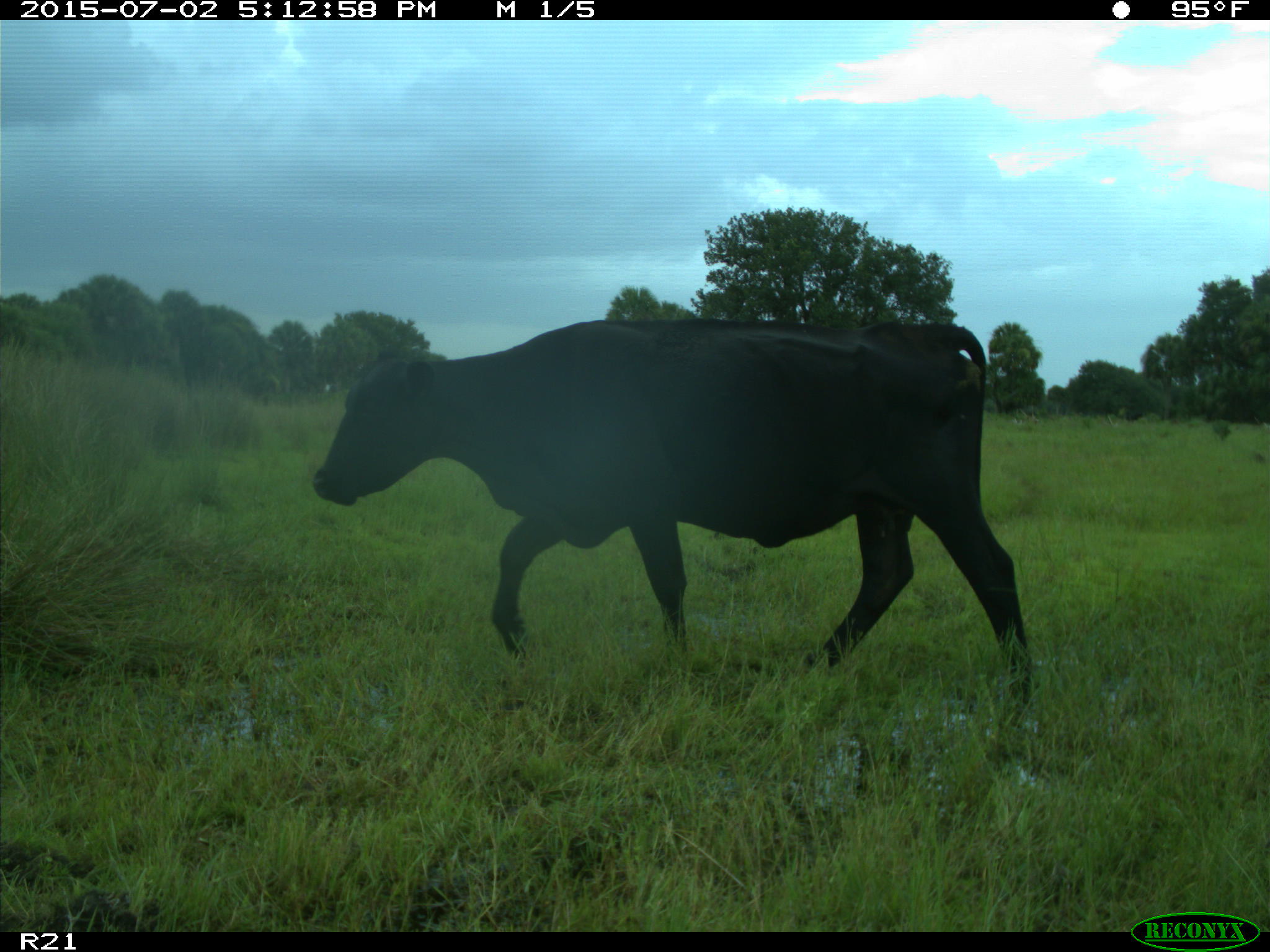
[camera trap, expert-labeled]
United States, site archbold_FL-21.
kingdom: Animalia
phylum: Chordata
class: Mammalia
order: Artiodactyla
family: Bovidae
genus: Bos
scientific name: Bos taurus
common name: domestic cow